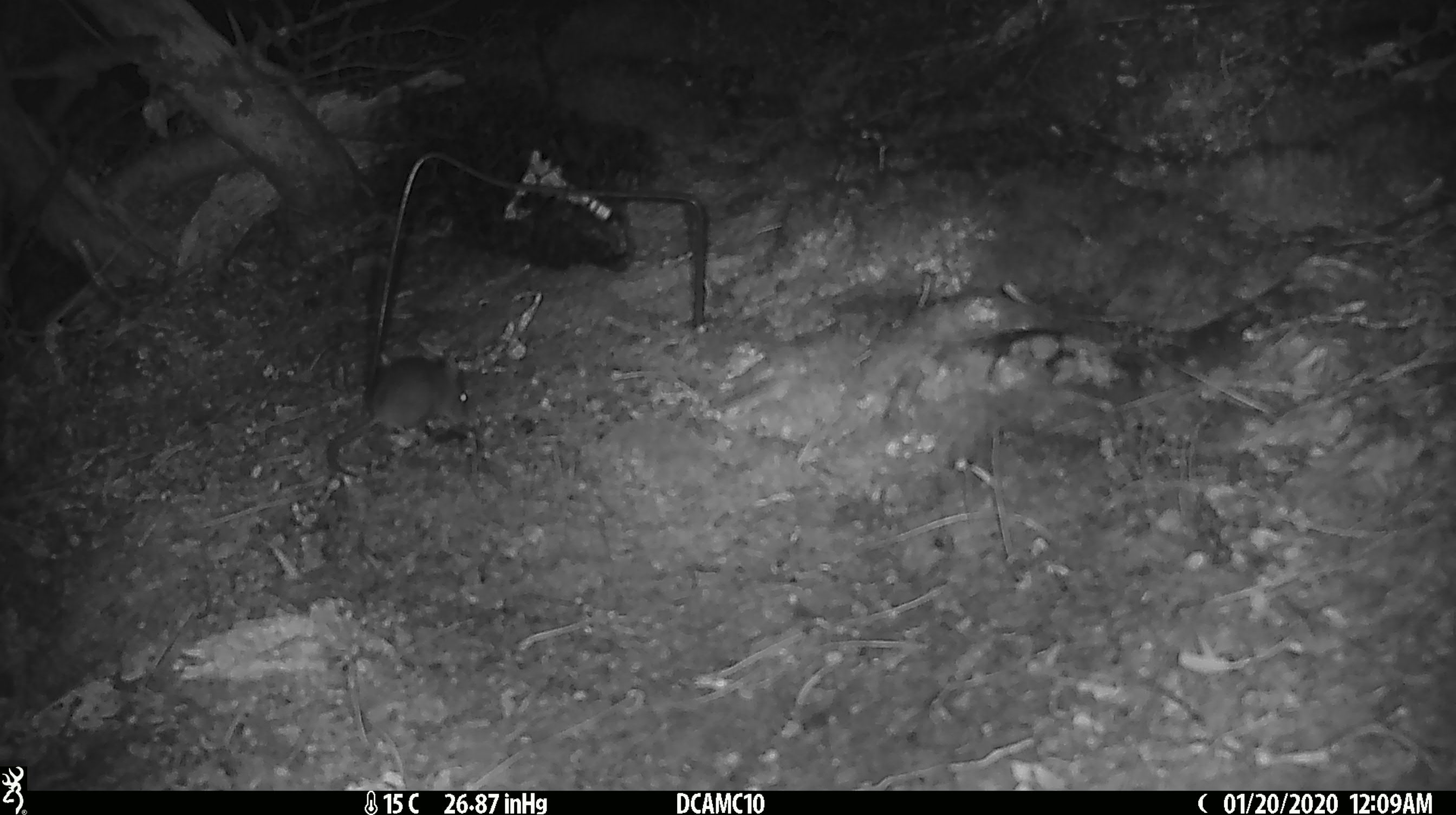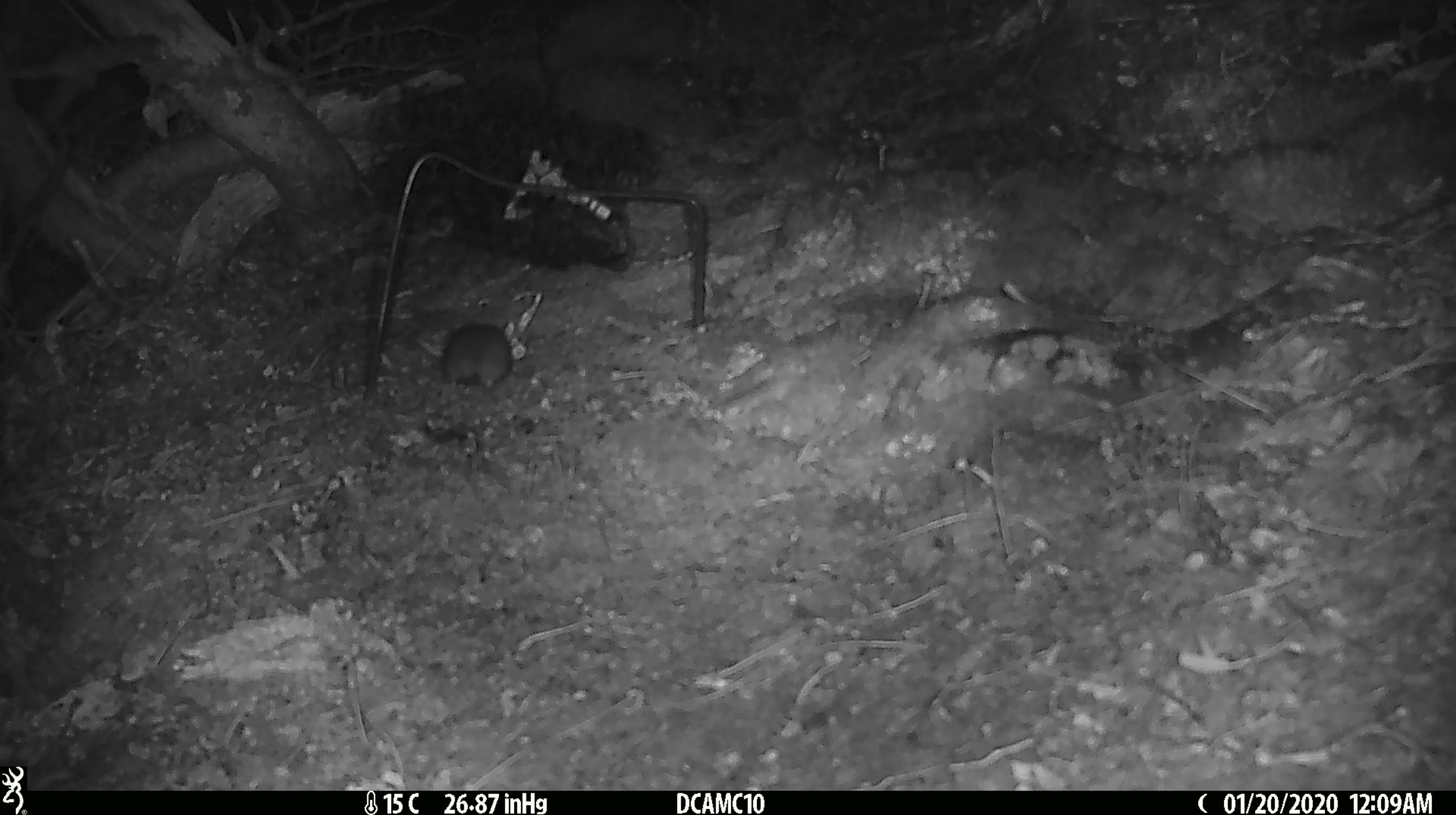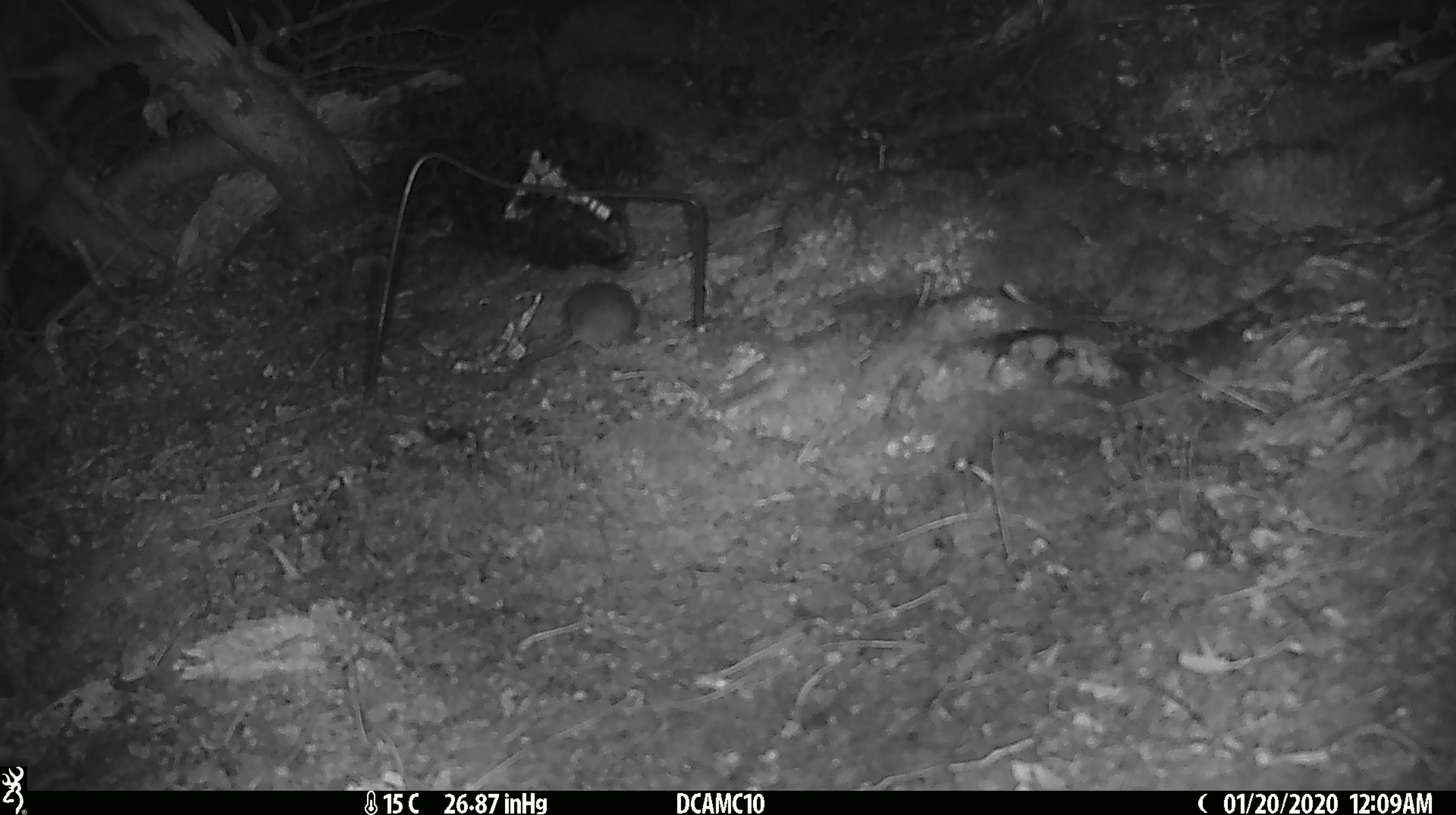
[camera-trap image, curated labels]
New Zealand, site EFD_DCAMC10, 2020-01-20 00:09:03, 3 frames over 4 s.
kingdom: Animalia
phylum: Chordata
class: Mammalia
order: Rodentia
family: Muridae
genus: Mus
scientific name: Mus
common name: mouse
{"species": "mouse (Mus)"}